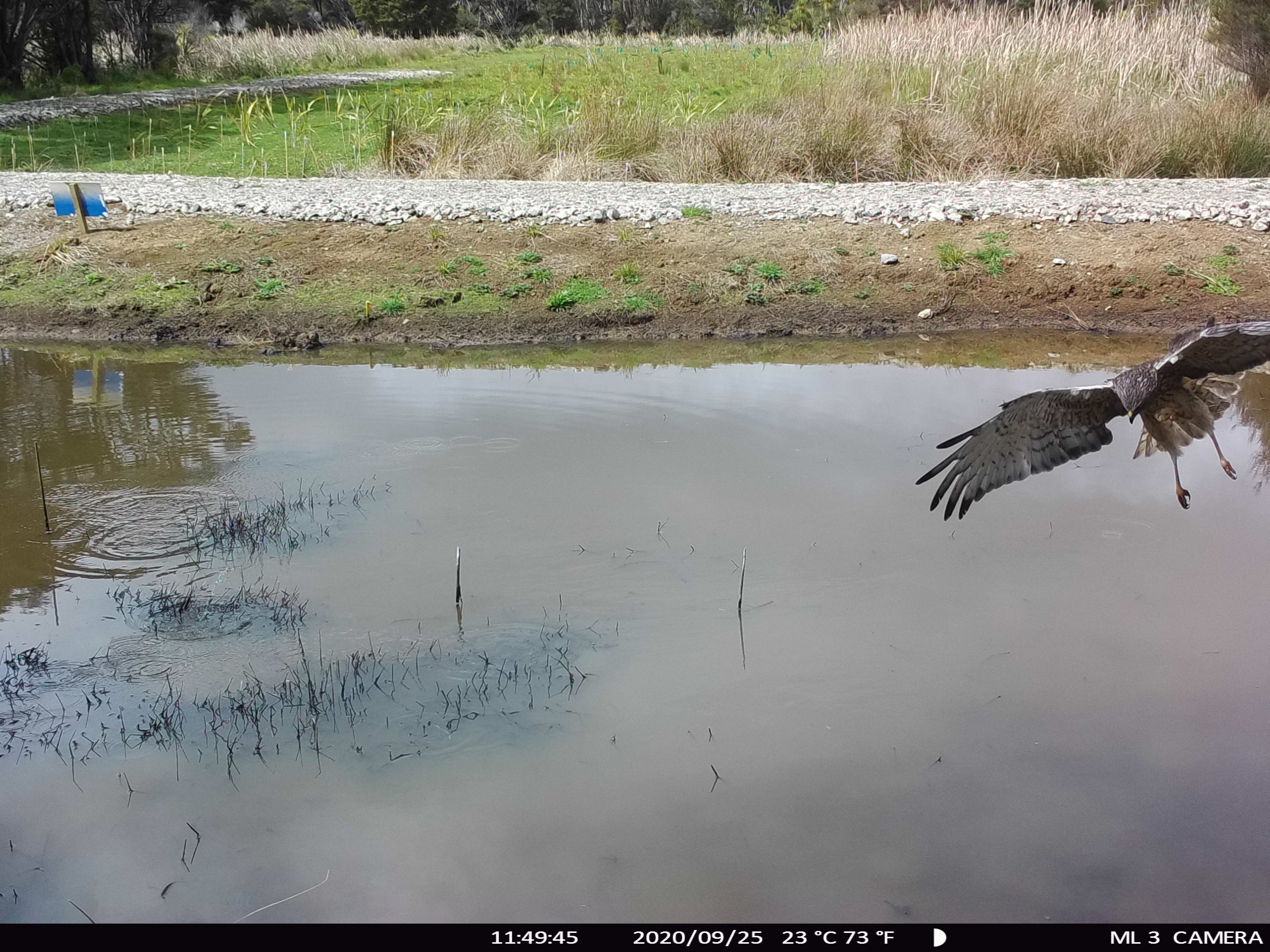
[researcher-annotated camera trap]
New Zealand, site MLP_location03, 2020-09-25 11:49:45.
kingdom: Animalia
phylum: Chordata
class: Aves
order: Accipitriformes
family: Accipitridae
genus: Circus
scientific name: Circus approximans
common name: swamp harrier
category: harrier